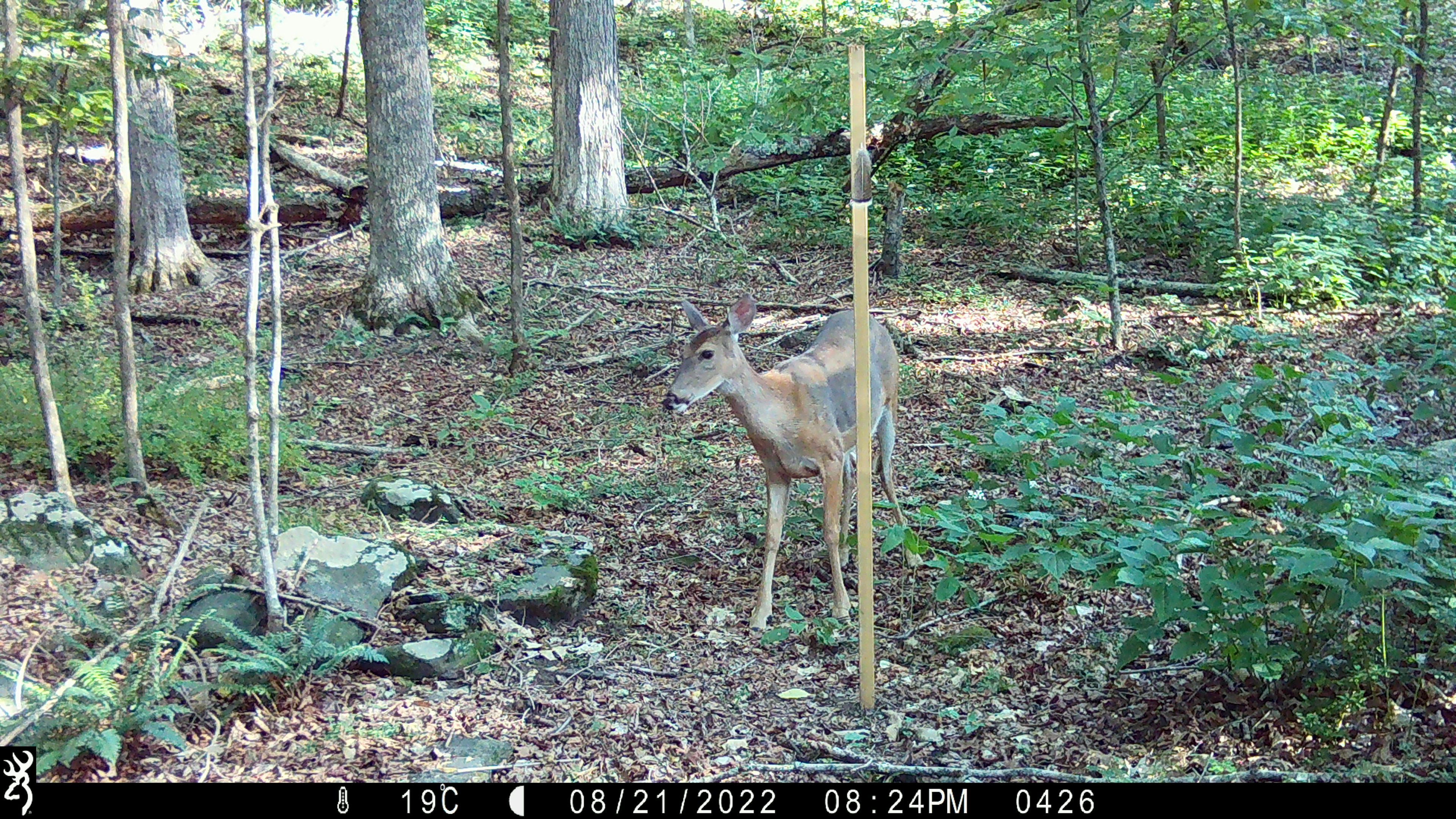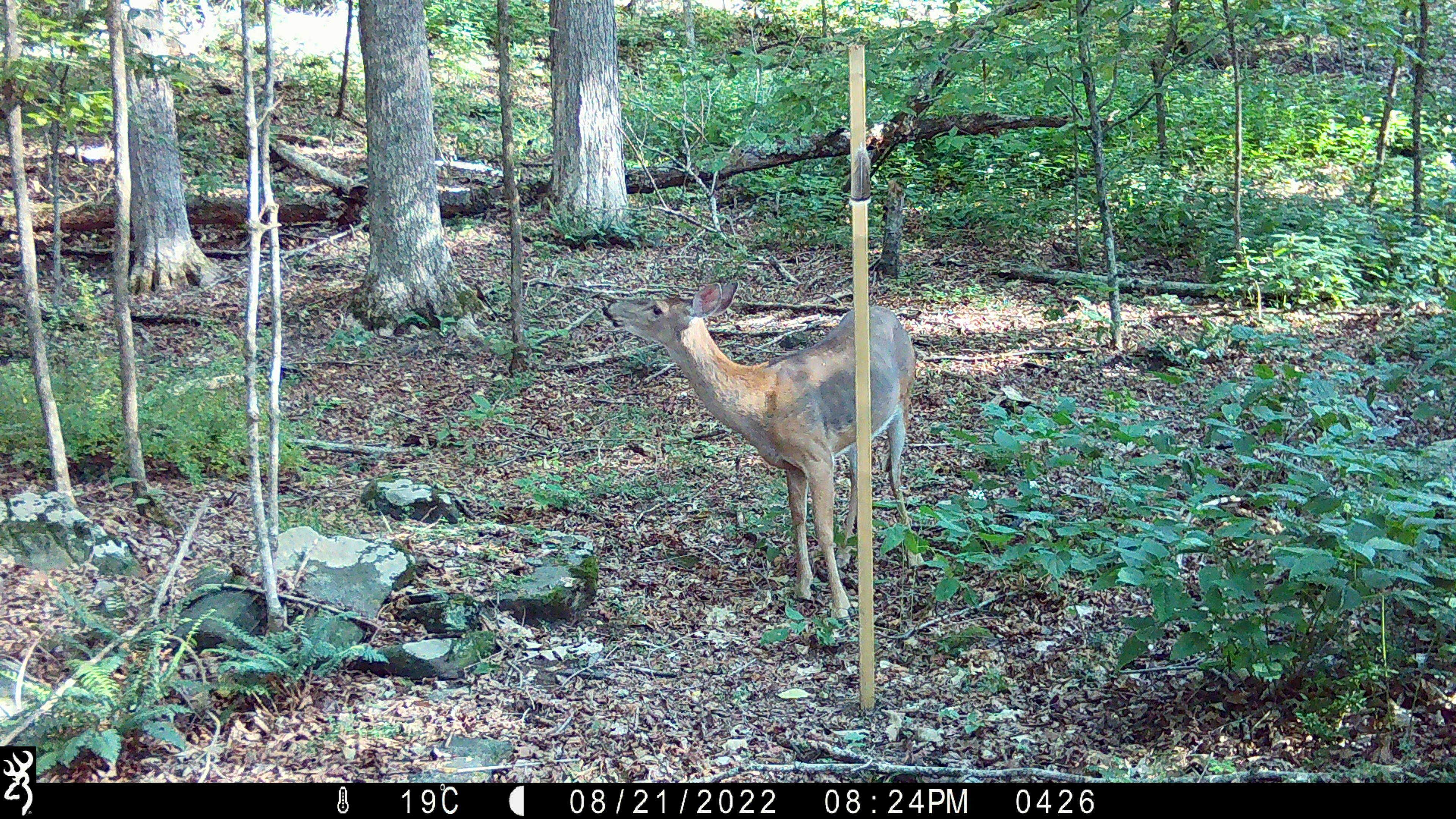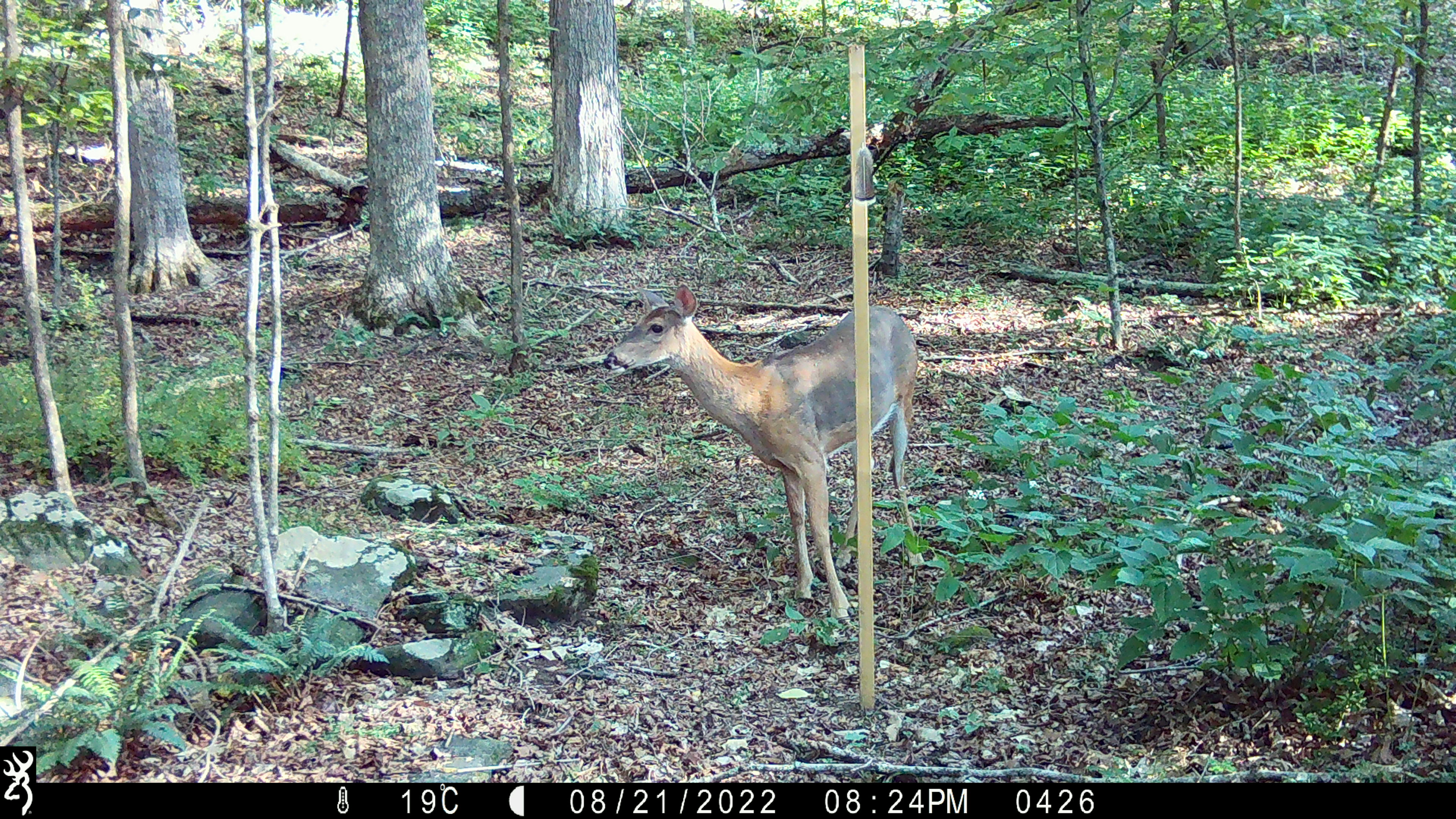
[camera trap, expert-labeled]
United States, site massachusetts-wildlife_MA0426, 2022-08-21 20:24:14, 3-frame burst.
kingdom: Animalia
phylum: Chordata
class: Mammalia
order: Artiodactyla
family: Cervidae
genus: Odocoileus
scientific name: Odocoileus virginianus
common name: white-tailed deer